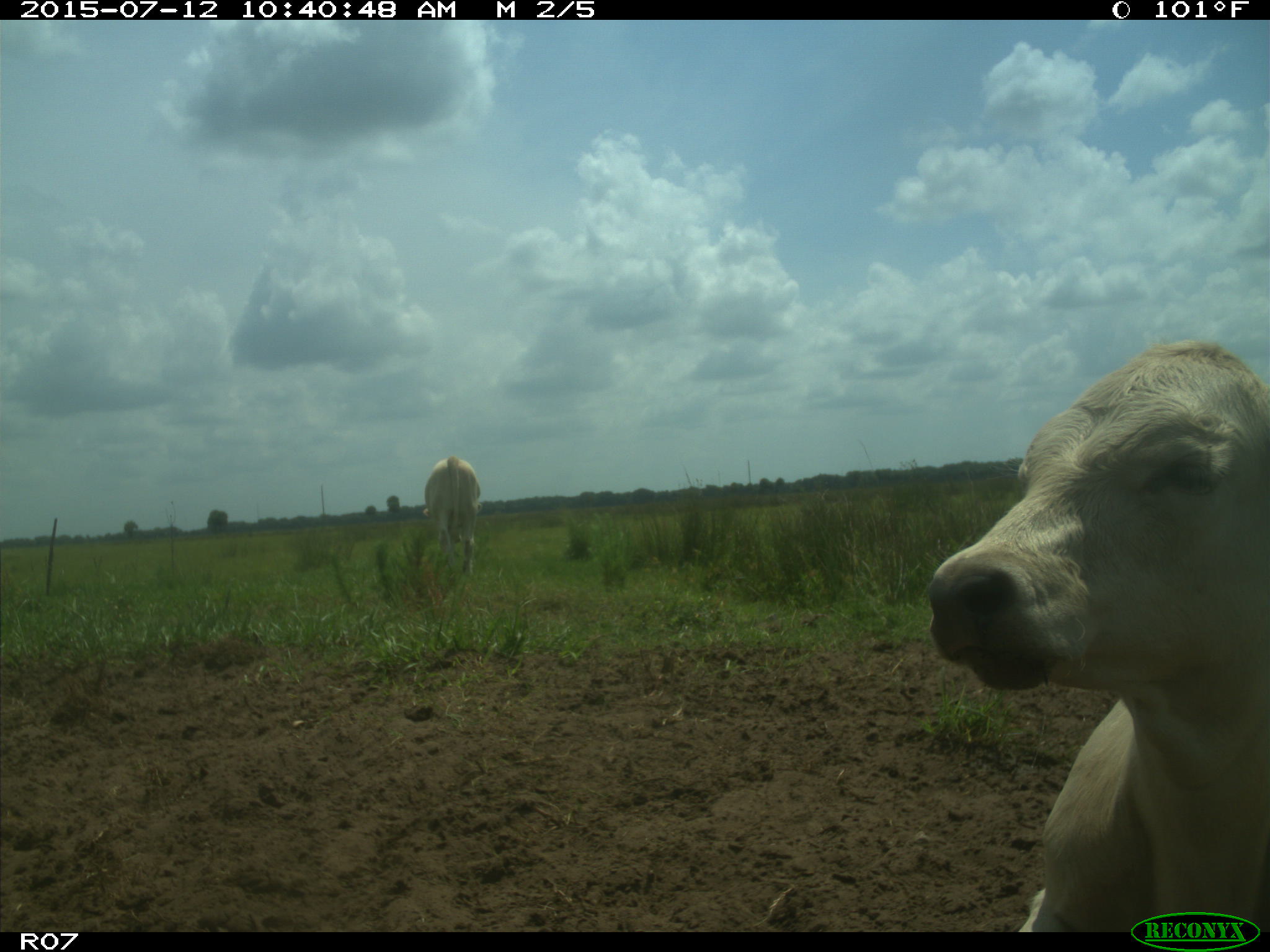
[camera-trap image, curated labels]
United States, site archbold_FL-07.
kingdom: Animalia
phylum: Chordata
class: Mammalia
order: Artiodactyla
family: Bovidae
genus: Bos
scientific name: Bos taurus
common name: domestic cow